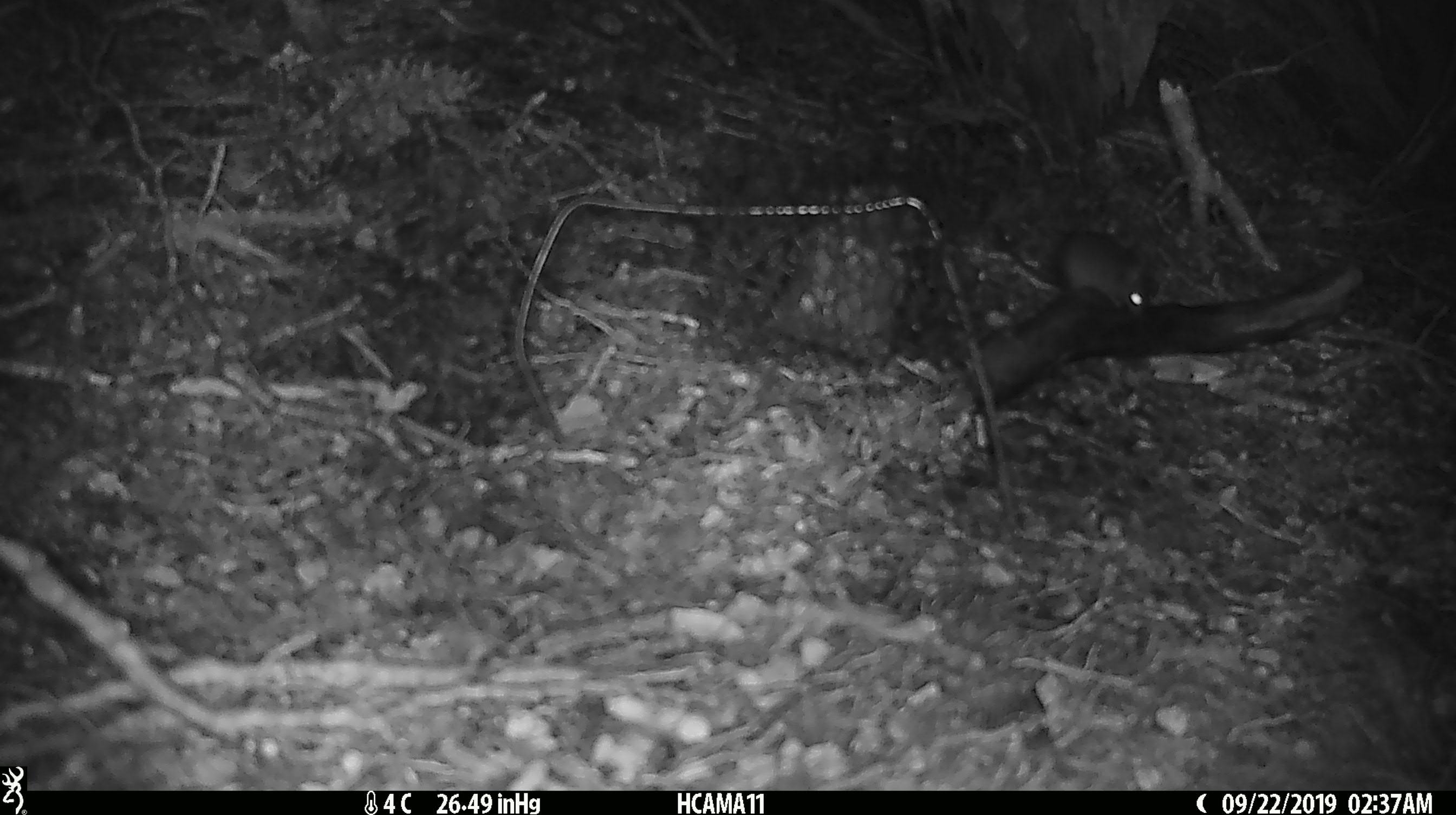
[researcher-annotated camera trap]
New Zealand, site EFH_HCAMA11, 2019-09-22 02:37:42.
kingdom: Animalia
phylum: Chordata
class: Mammalia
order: Rodentia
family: Muridae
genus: Mus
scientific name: Mus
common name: mouse